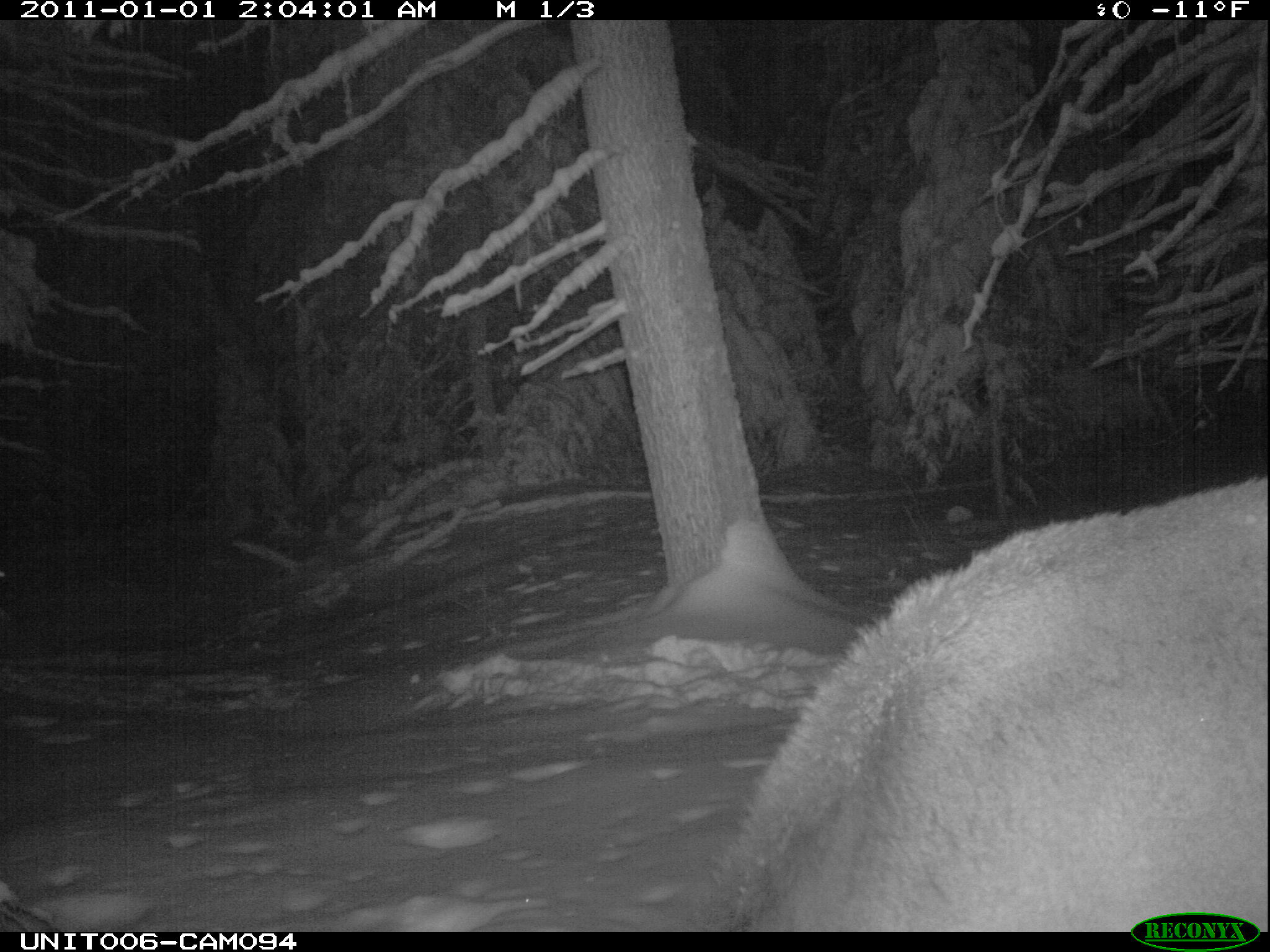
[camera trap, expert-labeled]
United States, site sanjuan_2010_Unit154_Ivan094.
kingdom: Animalia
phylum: Chordata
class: Mammalia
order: Artiodactyla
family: Cervidae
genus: Cervus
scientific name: Cervus elaphus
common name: red deer